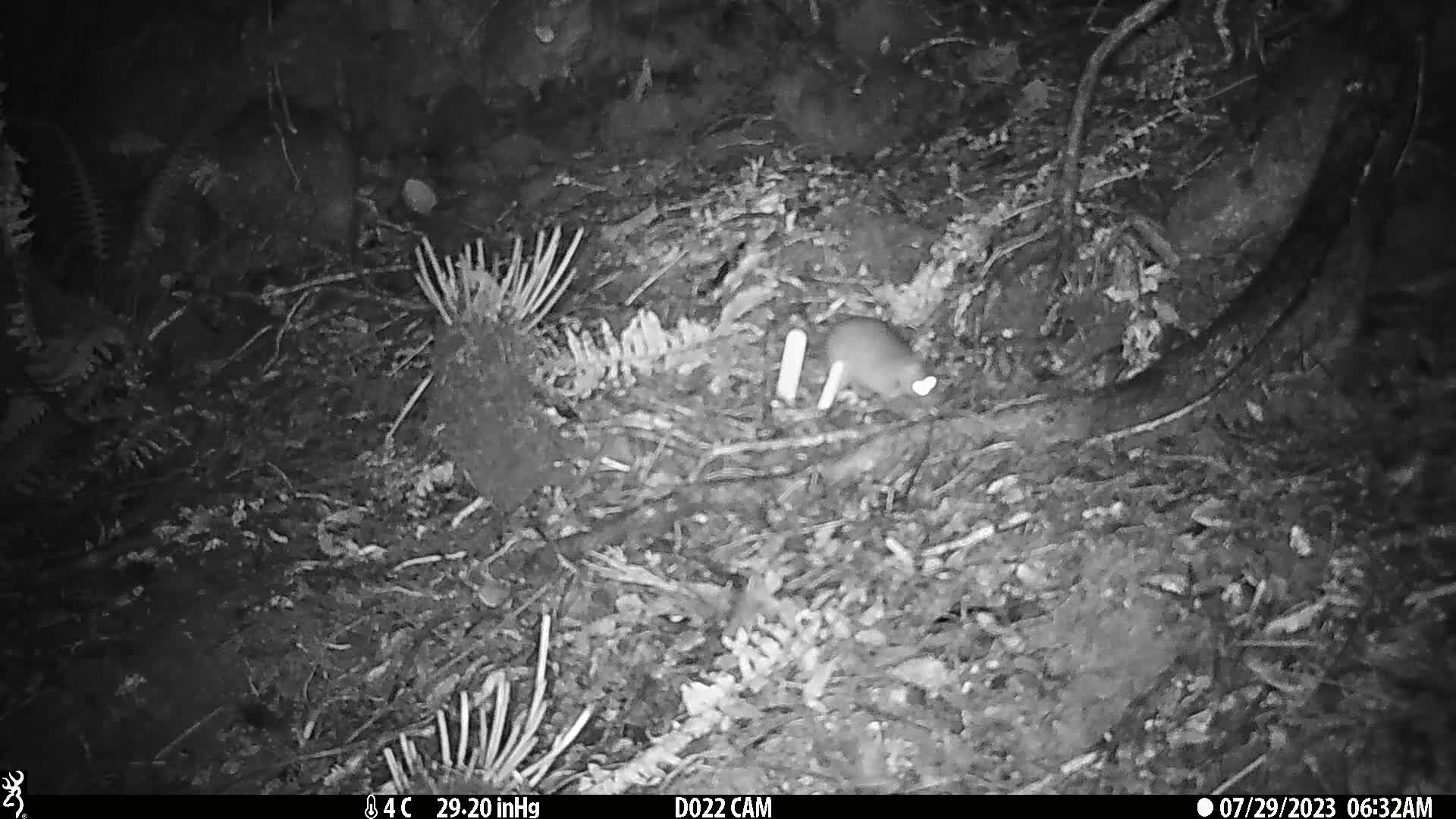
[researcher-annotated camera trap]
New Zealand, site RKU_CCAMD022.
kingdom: Animalia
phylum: Chordata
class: Mammalia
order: Rodentia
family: Muridae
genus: Rattus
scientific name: Rattus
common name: rat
Rat (Rattus).